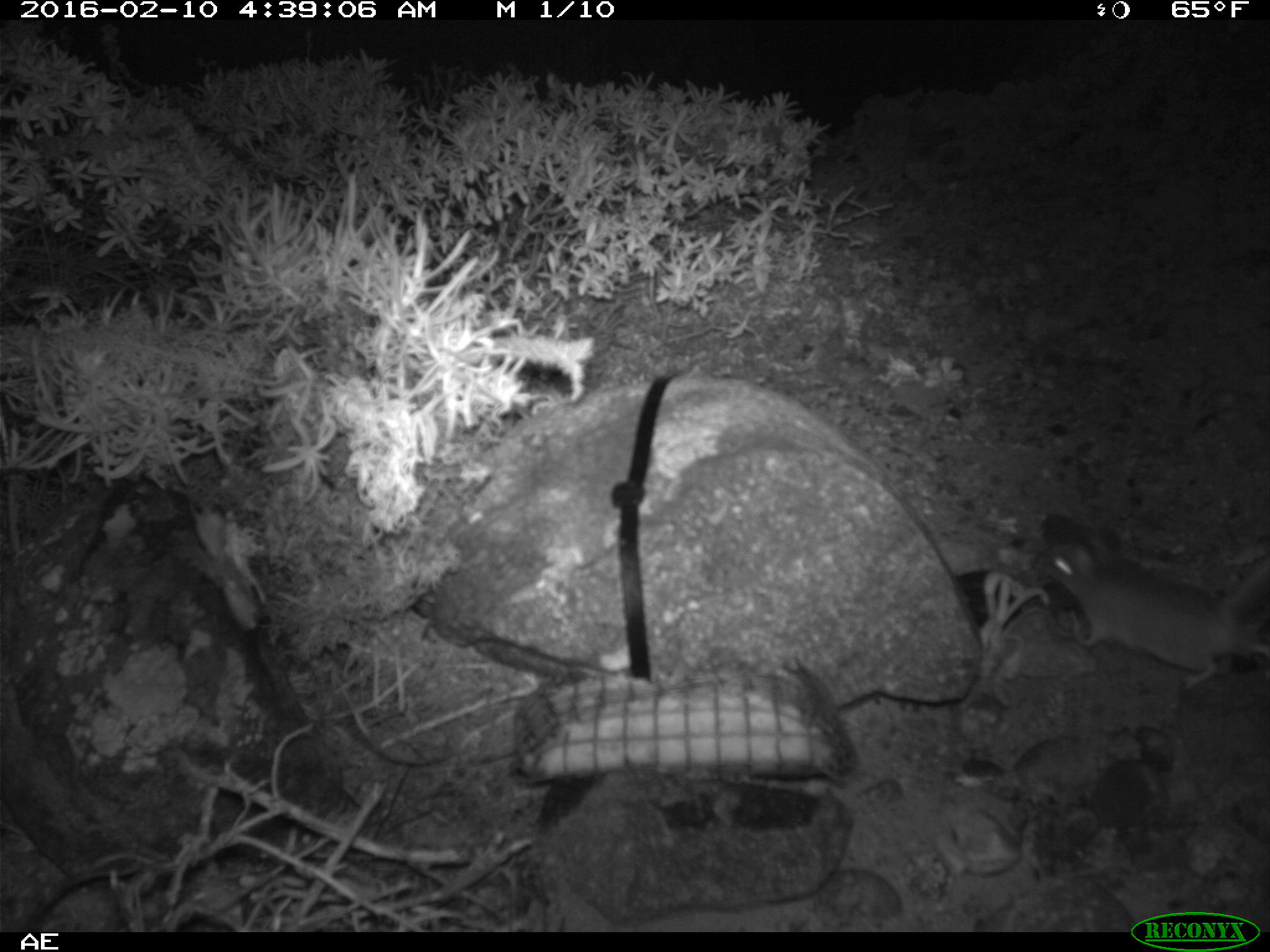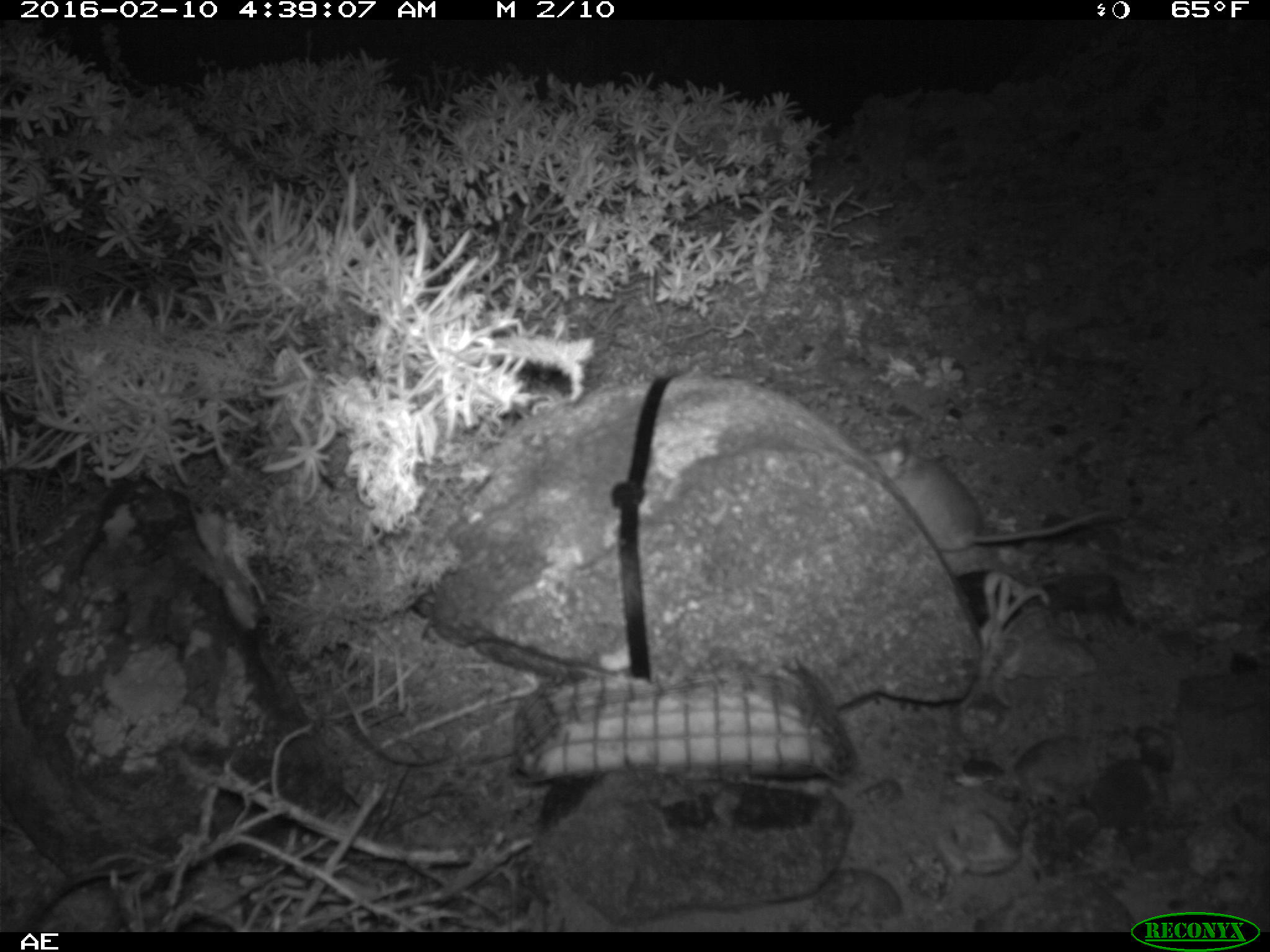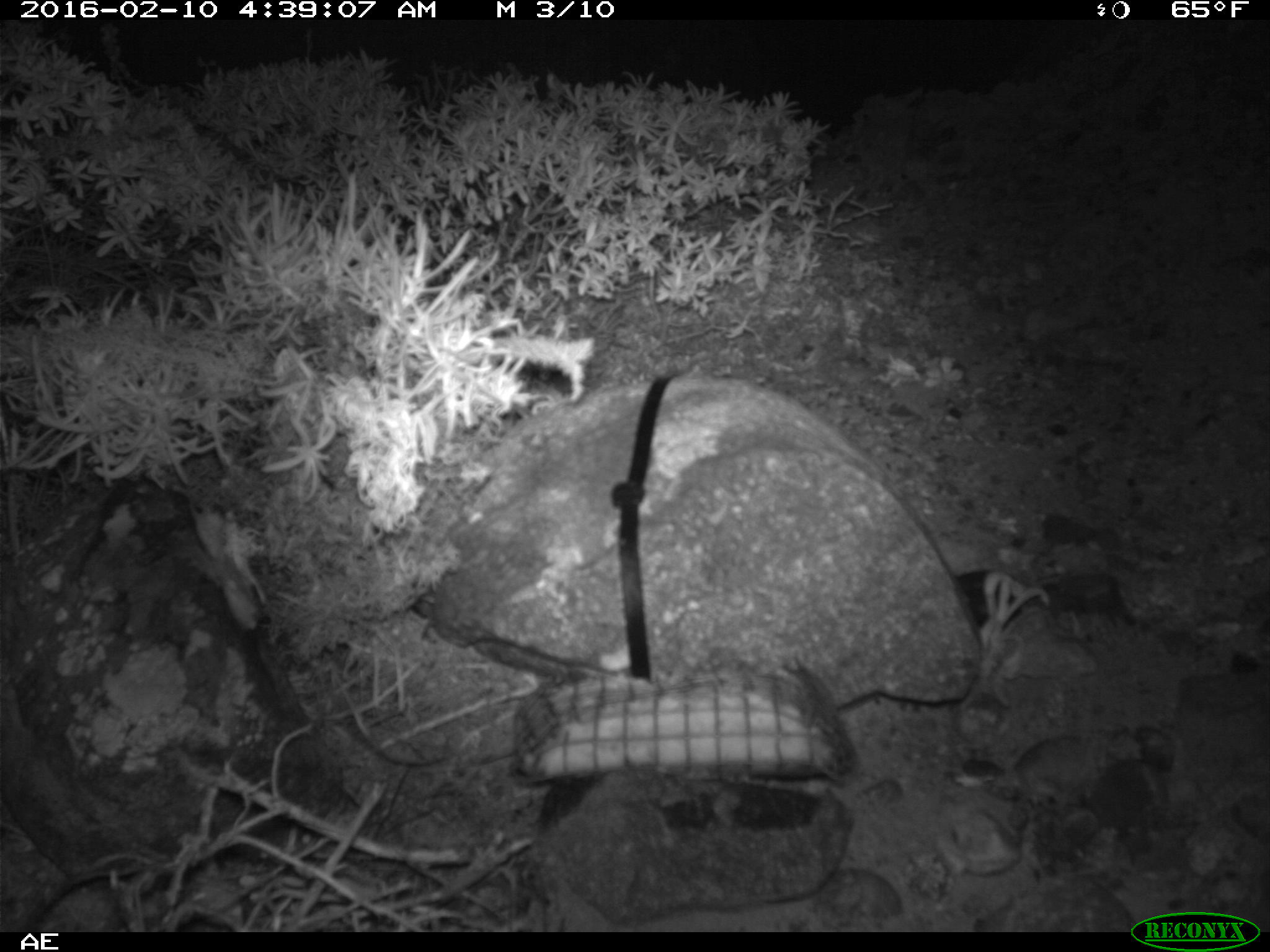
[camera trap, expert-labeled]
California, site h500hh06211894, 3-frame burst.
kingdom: Animalia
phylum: Chordata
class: Mammalia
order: Rodentia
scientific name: Rodentia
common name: rodent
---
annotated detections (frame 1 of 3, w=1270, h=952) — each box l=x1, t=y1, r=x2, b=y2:
rodent: l=1033, t=544, r=1269, b=692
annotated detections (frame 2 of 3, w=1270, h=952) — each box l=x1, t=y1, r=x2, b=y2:
rodent: l=868, t=438, r=1126, b=554